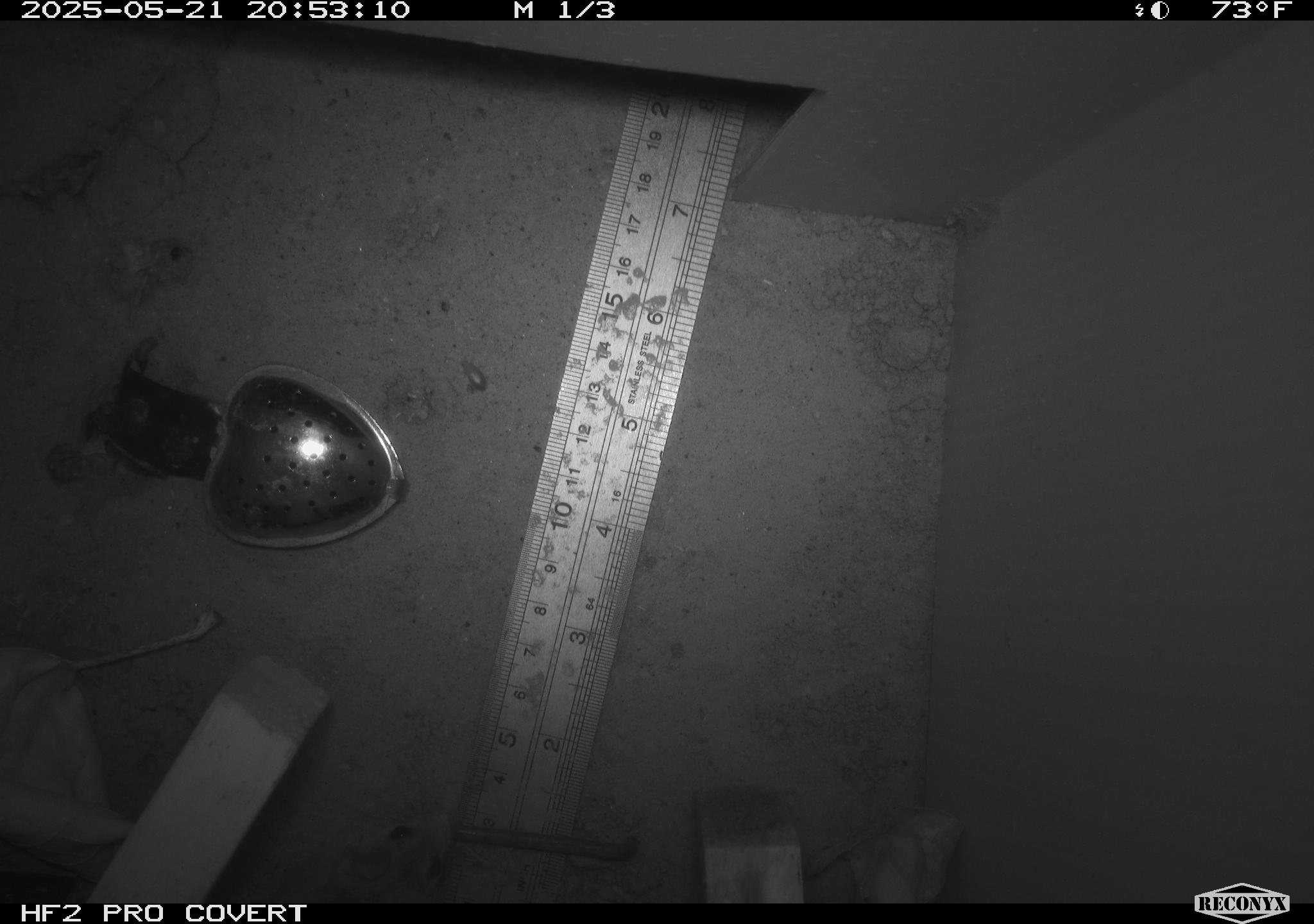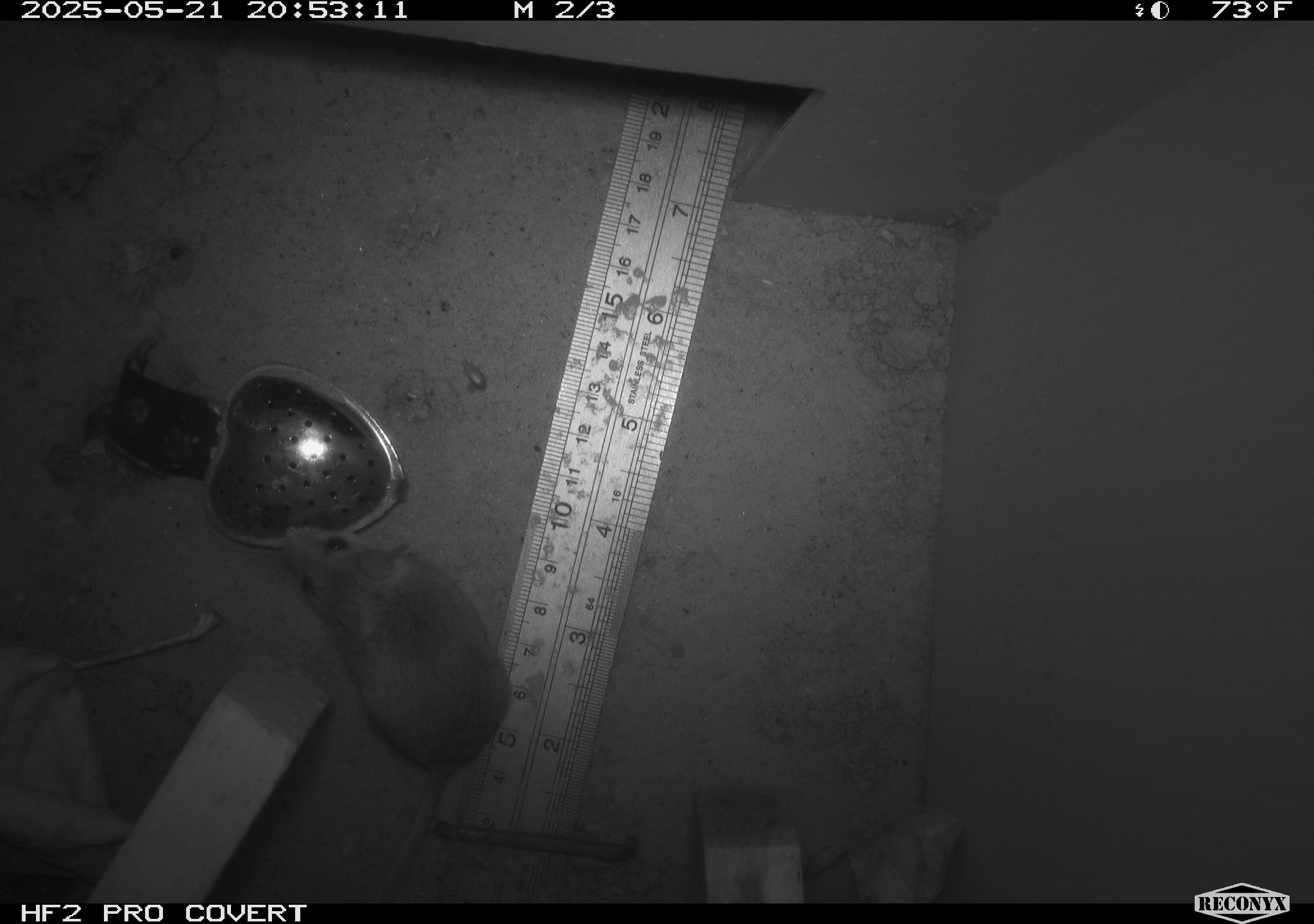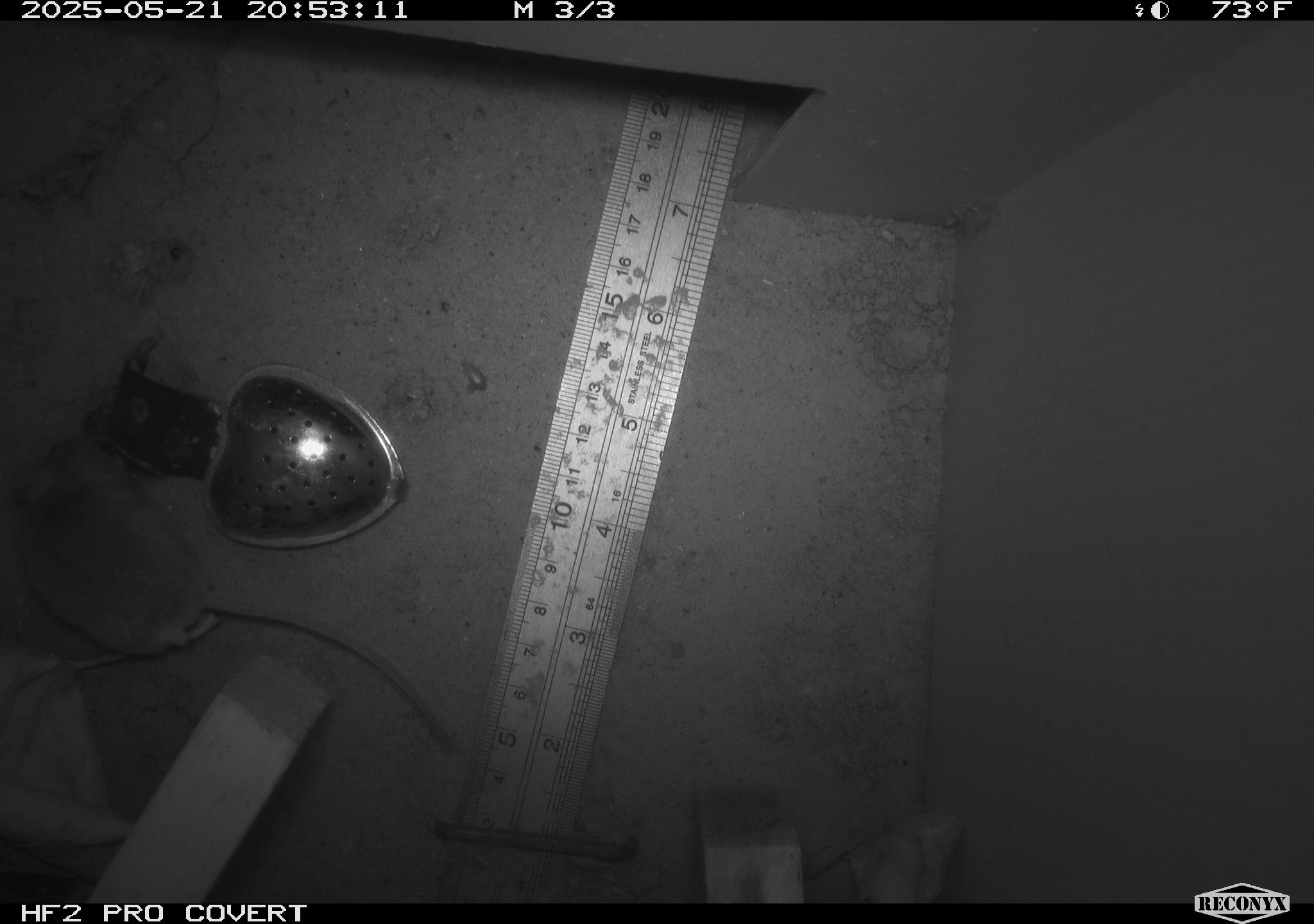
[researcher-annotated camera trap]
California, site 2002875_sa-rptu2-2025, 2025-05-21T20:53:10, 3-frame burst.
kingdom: Animalia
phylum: Chordata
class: Mammalia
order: Rodentia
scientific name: Rodentia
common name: rodent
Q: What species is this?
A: Rodent (Rodentia).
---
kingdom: Animalia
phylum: Chordata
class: Mammalia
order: Rodentia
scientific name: Rodentia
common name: mouse species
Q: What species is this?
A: Mouse species (Rodentia).